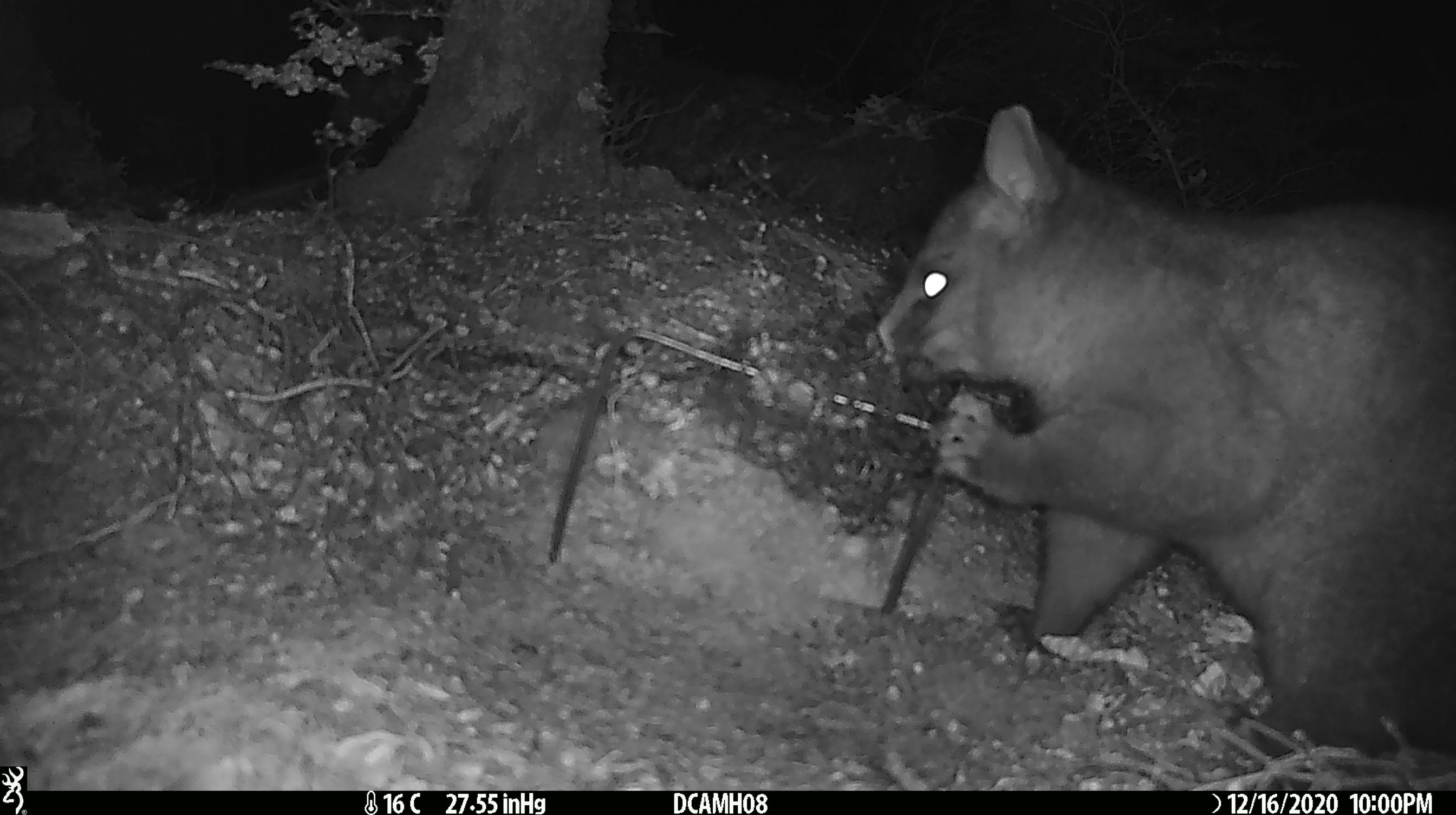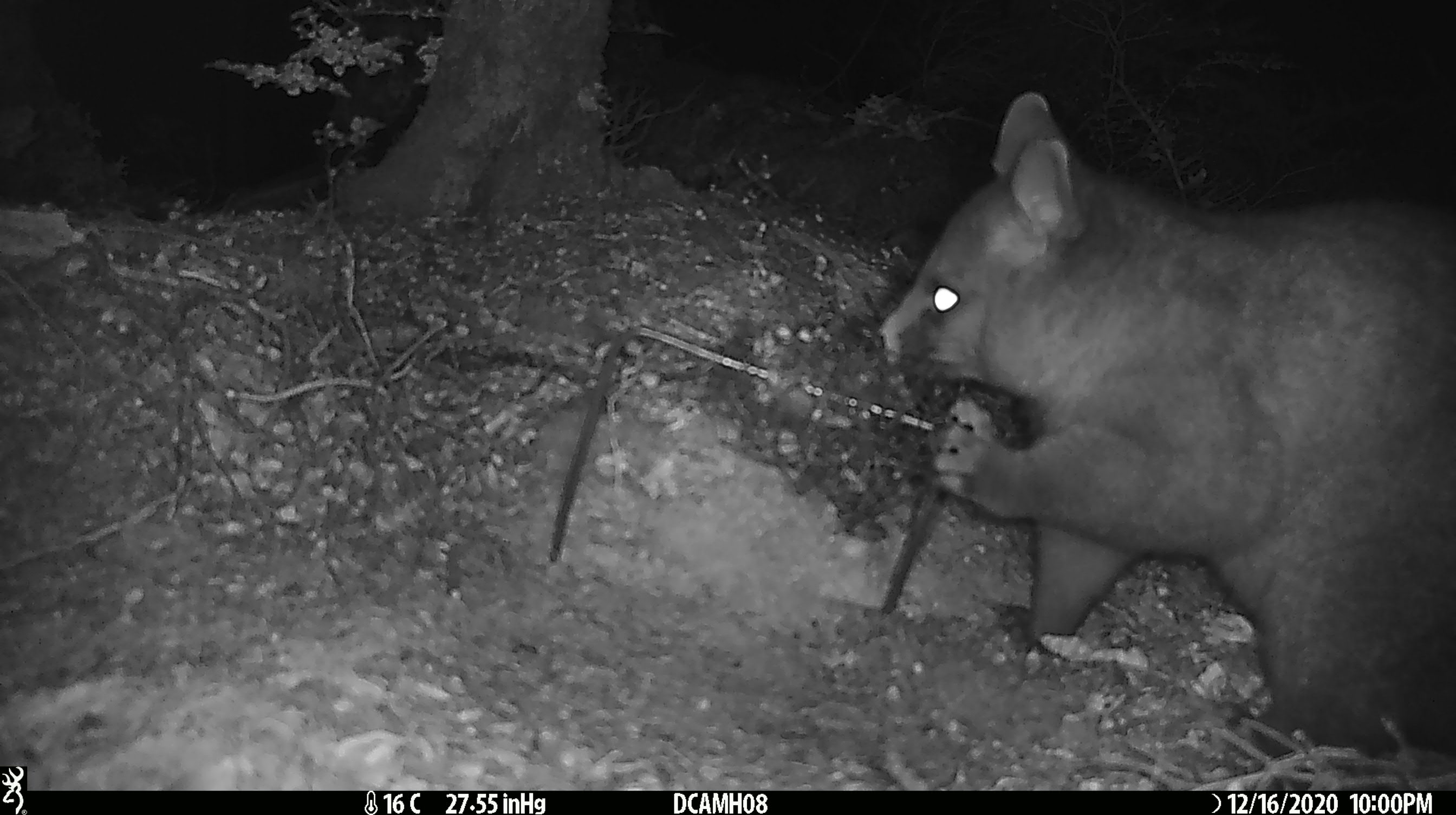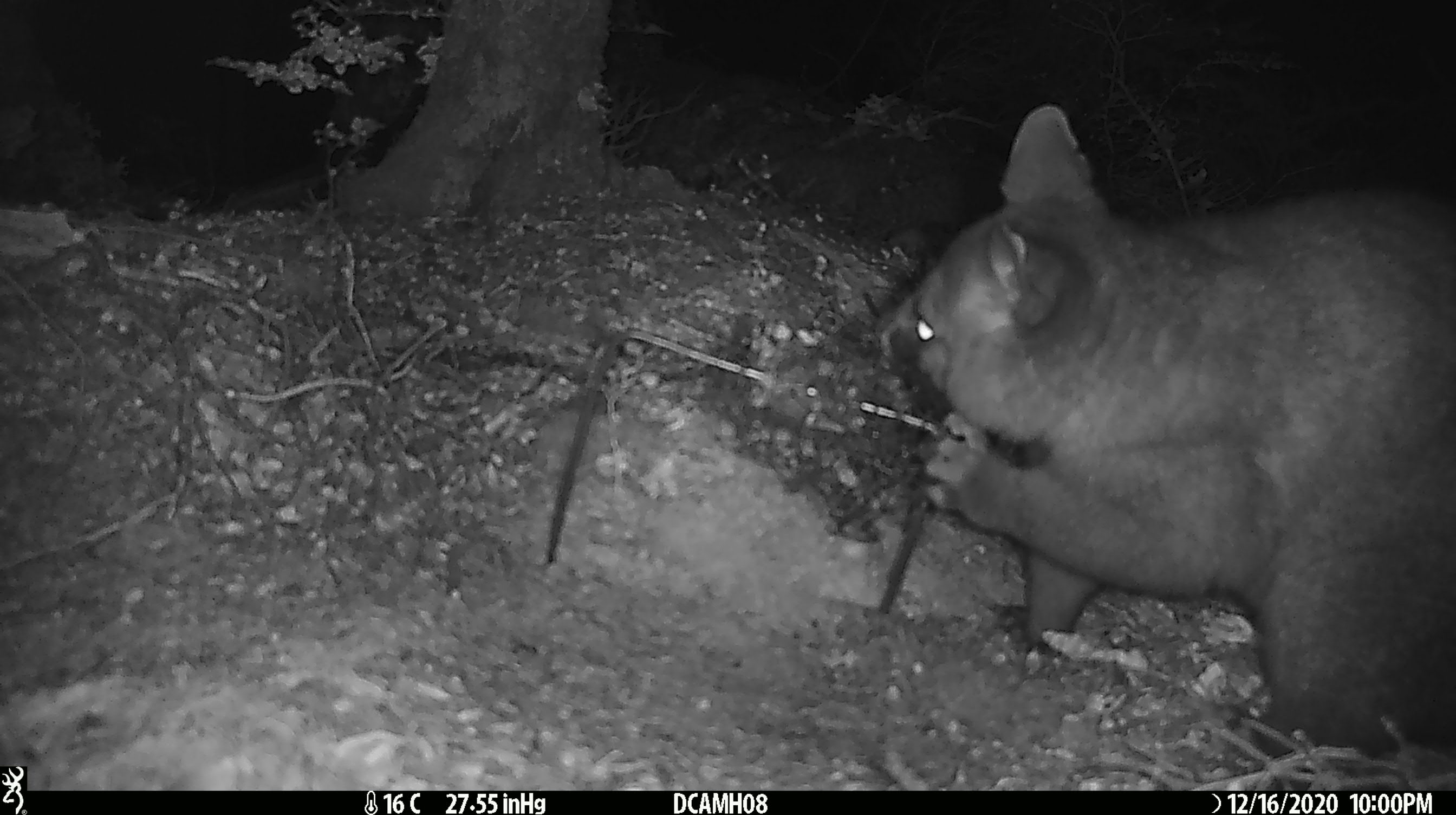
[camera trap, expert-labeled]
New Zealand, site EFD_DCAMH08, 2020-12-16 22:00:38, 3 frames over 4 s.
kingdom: Animalia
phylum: Chordata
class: Mammalia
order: Diprotodontia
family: Phalangeridae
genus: Trichosurus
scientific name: Trichosurus vulpecula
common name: common brushtail possum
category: possum